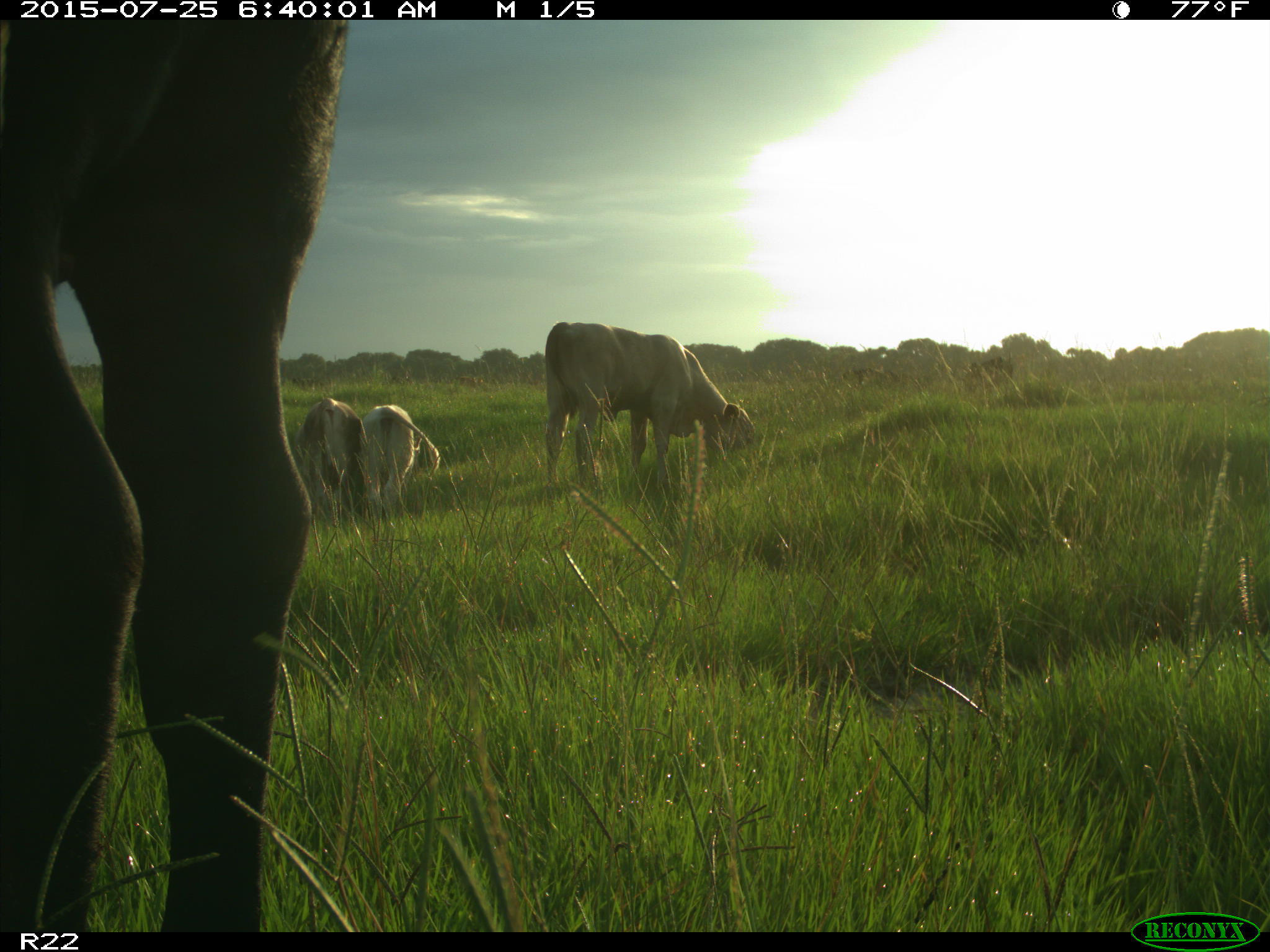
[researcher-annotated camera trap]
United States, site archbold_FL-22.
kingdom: Animalia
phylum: Chordata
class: Mammalia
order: Artiodactyla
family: Bovidae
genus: Bos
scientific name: Bos taurus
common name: domestic cow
Bos taurus (domestic cow).